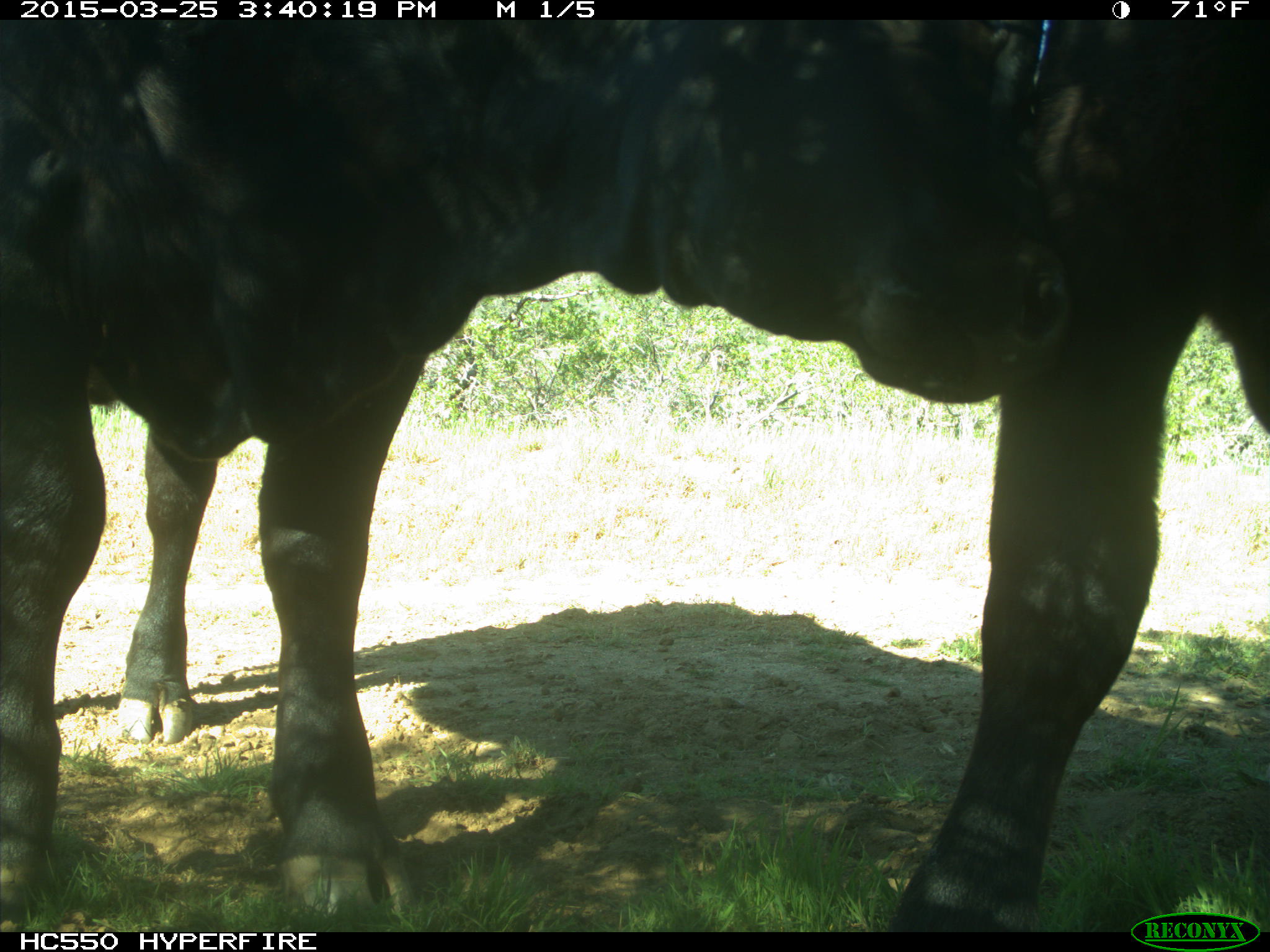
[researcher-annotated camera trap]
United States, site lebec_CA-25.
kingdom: Animalia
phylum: Chordata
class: Mammalia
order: Artiodactyla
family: Bovidae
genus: Bos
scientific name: Bos taurus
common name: domestic cow